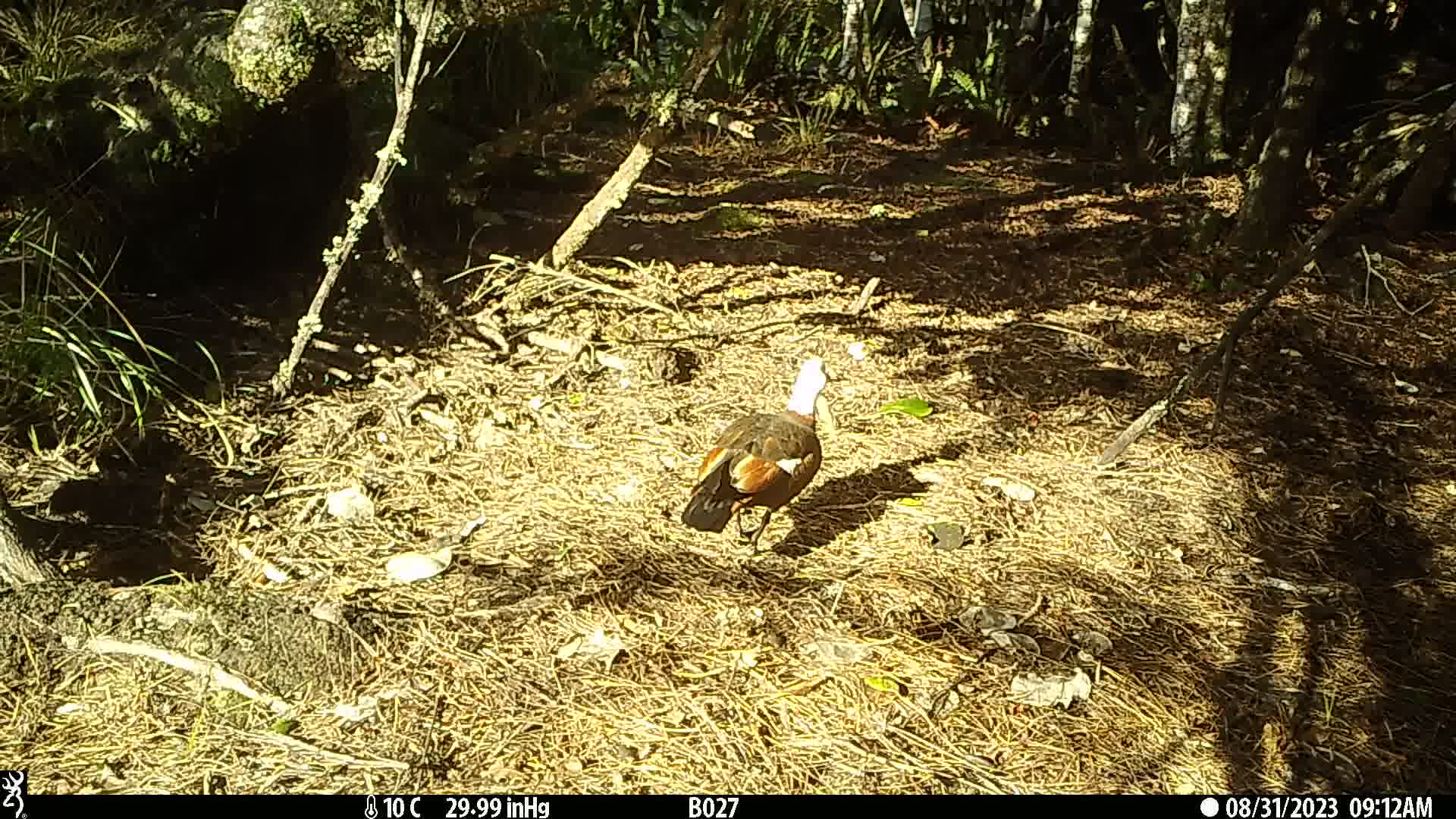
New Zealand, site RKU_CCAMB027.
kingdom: Animalia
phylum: Chordata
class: Aves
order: Anseriformes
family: Anatidae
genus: Tadorna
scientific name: Tadorna variegata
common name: paradise shelduck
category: paradise duck